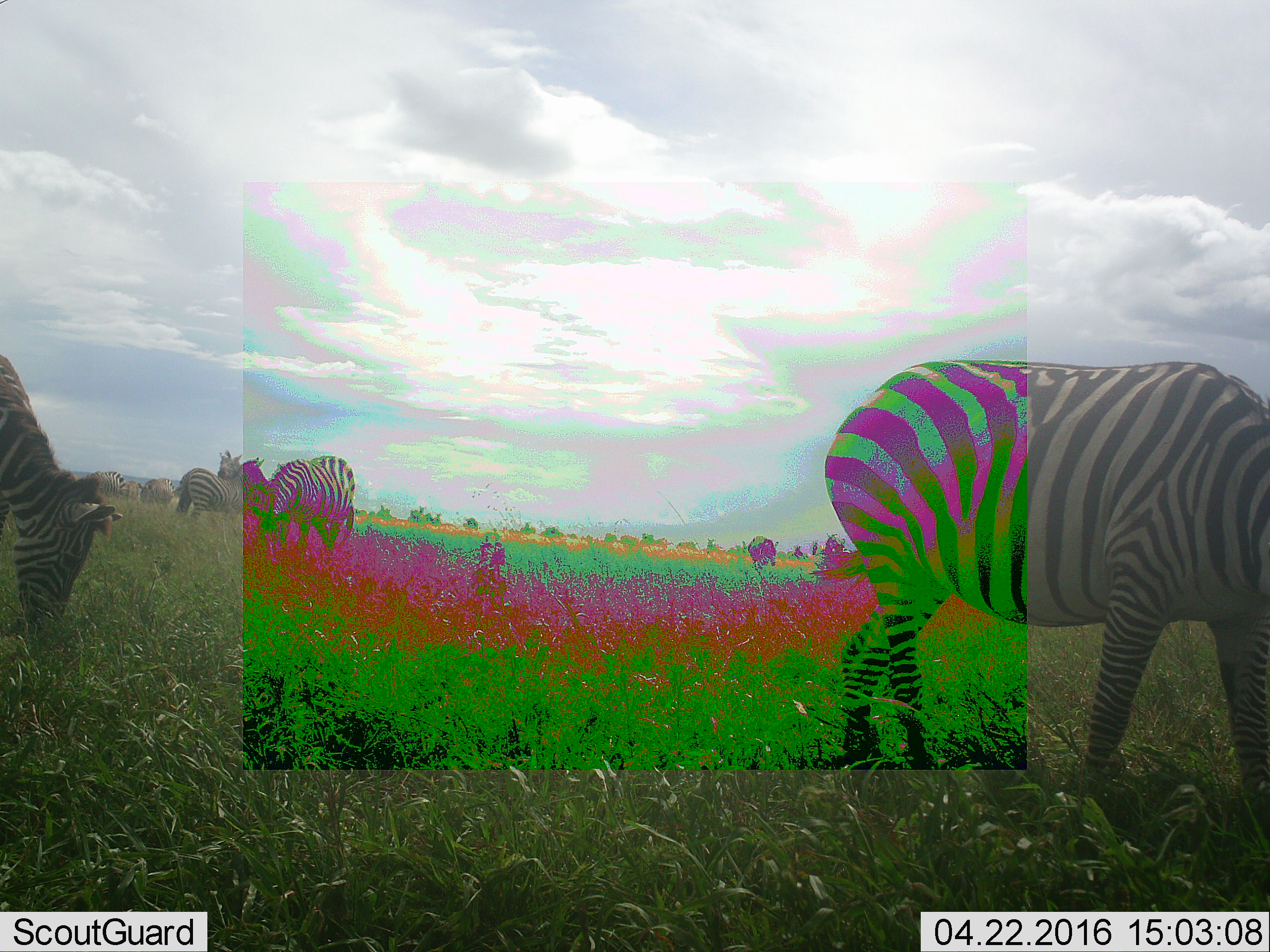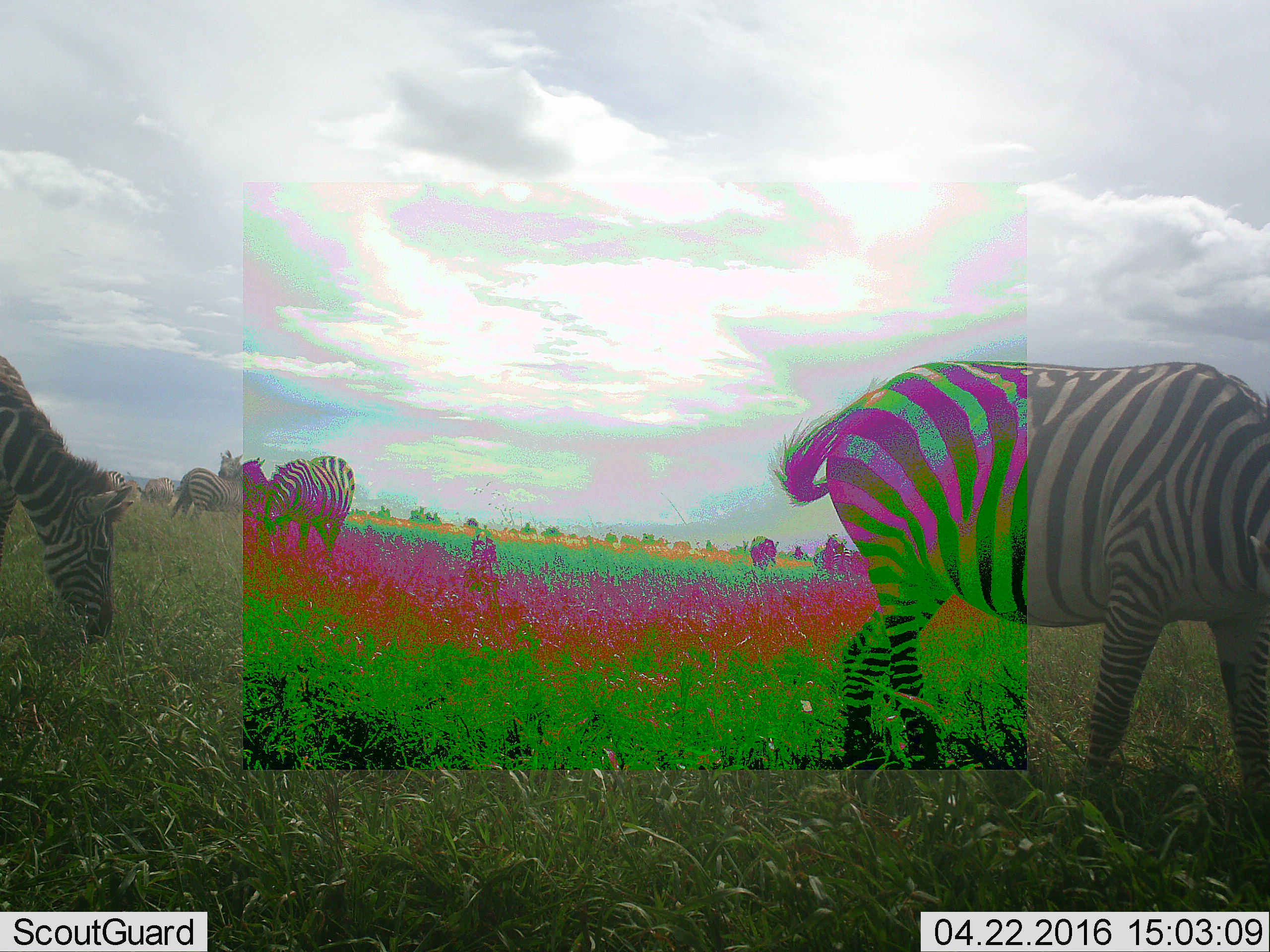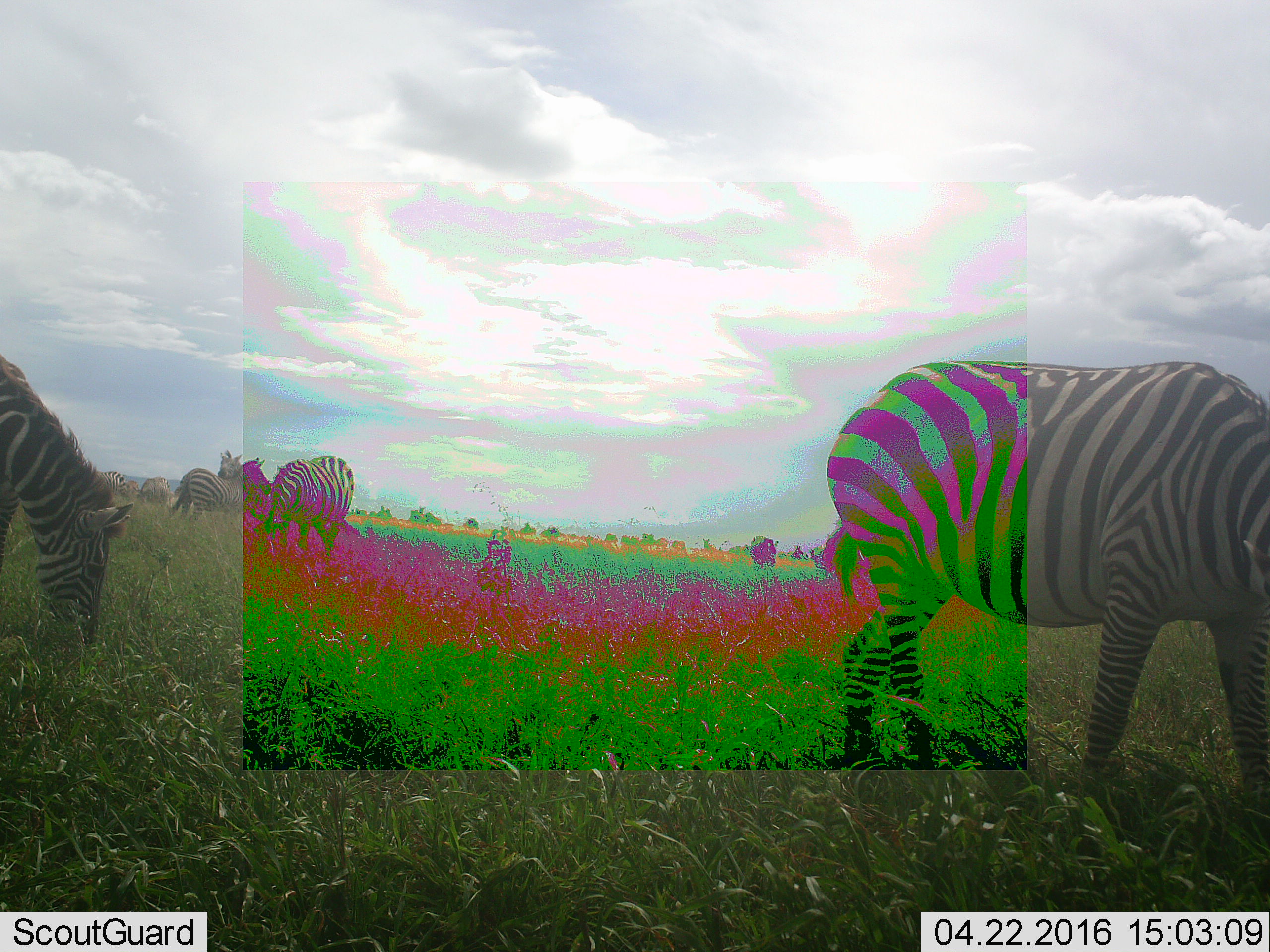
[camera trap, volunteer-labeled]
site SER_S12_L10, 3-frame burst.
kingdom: Animalia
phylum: Chordata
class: Mammalia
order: Perissodactyla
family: Equidae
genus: Equus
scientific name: Equus quagga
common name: plains zebra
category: zebraplains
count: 9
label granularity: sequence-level